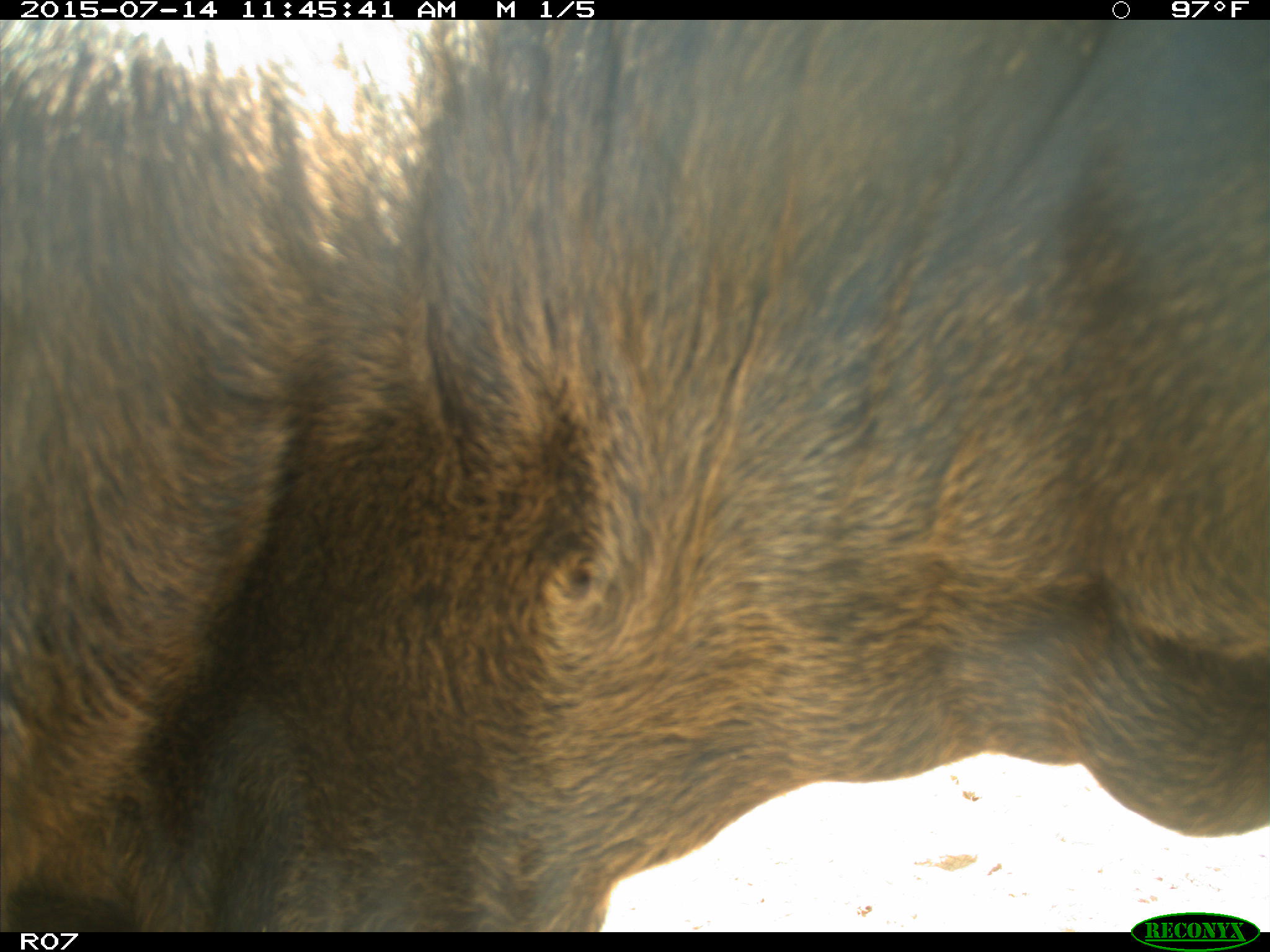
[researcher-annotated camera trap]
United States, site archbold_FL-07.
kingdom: Animalia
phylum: Chordata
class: Mammalia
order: Artiodactyla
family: Bovidae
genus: Bos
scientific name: Bos taurus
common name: domestic cow